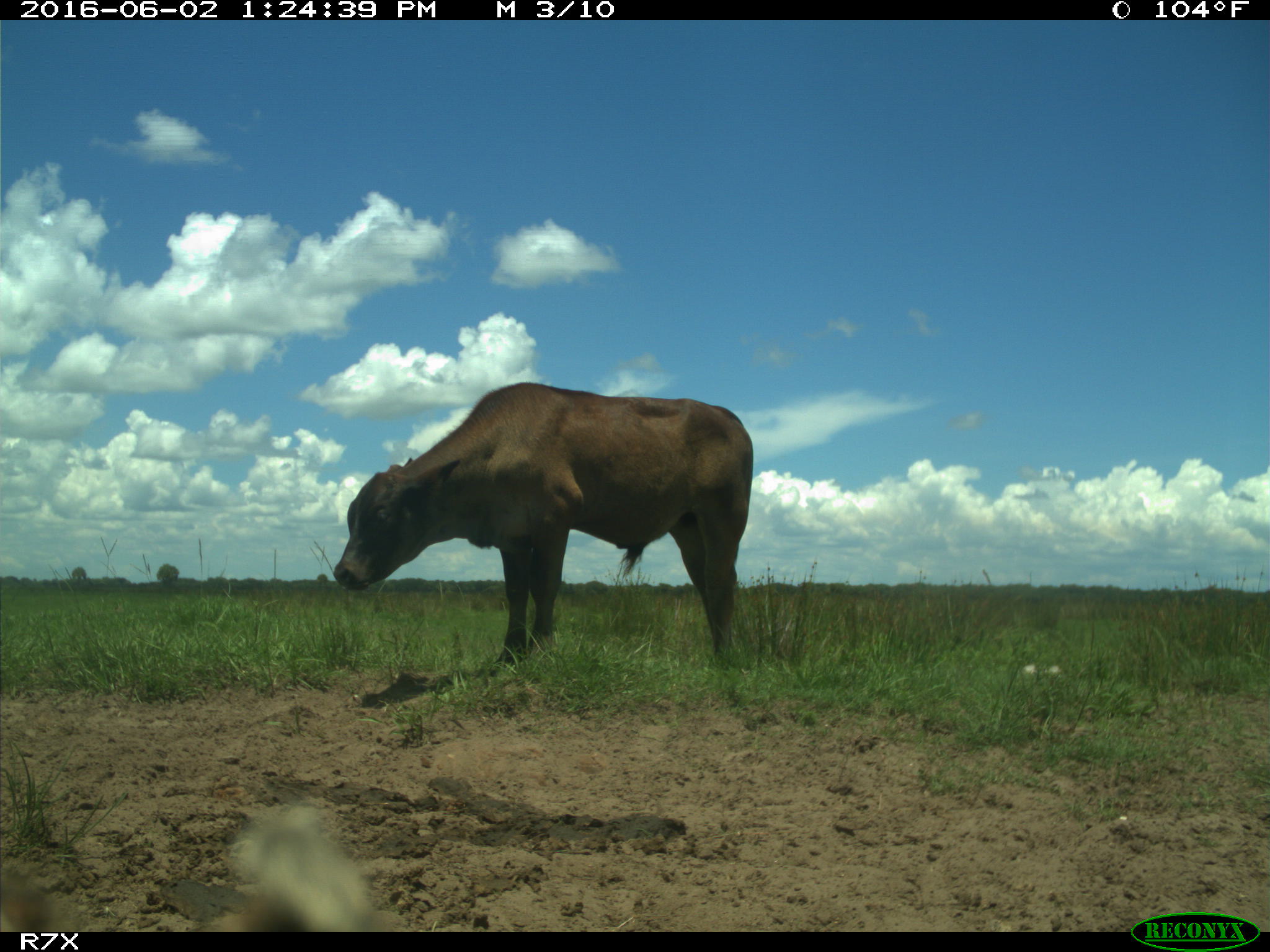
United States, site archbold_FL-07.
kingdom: Animalia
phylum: Chordata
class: Mammalia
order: Artiodactyla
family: Bovidae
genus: Bos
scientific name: Bos taurus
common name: domestic cow